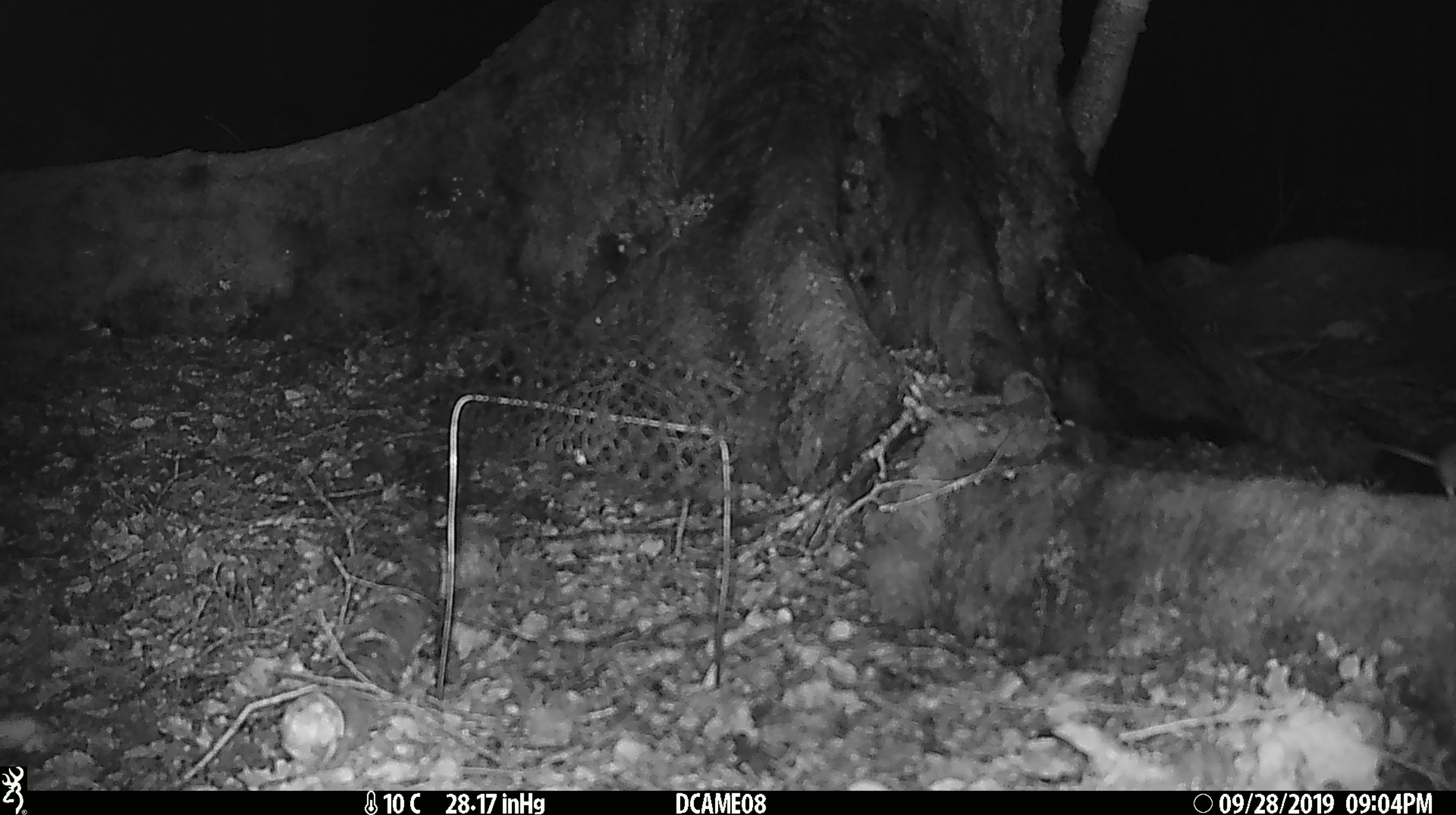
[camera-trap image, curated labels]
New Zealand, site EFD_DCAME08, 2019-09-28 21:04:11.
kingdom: Animalia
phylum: Chordata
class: Mammalia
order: Rodentia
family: Muridae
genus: Rattus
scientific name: Rattus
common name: rat